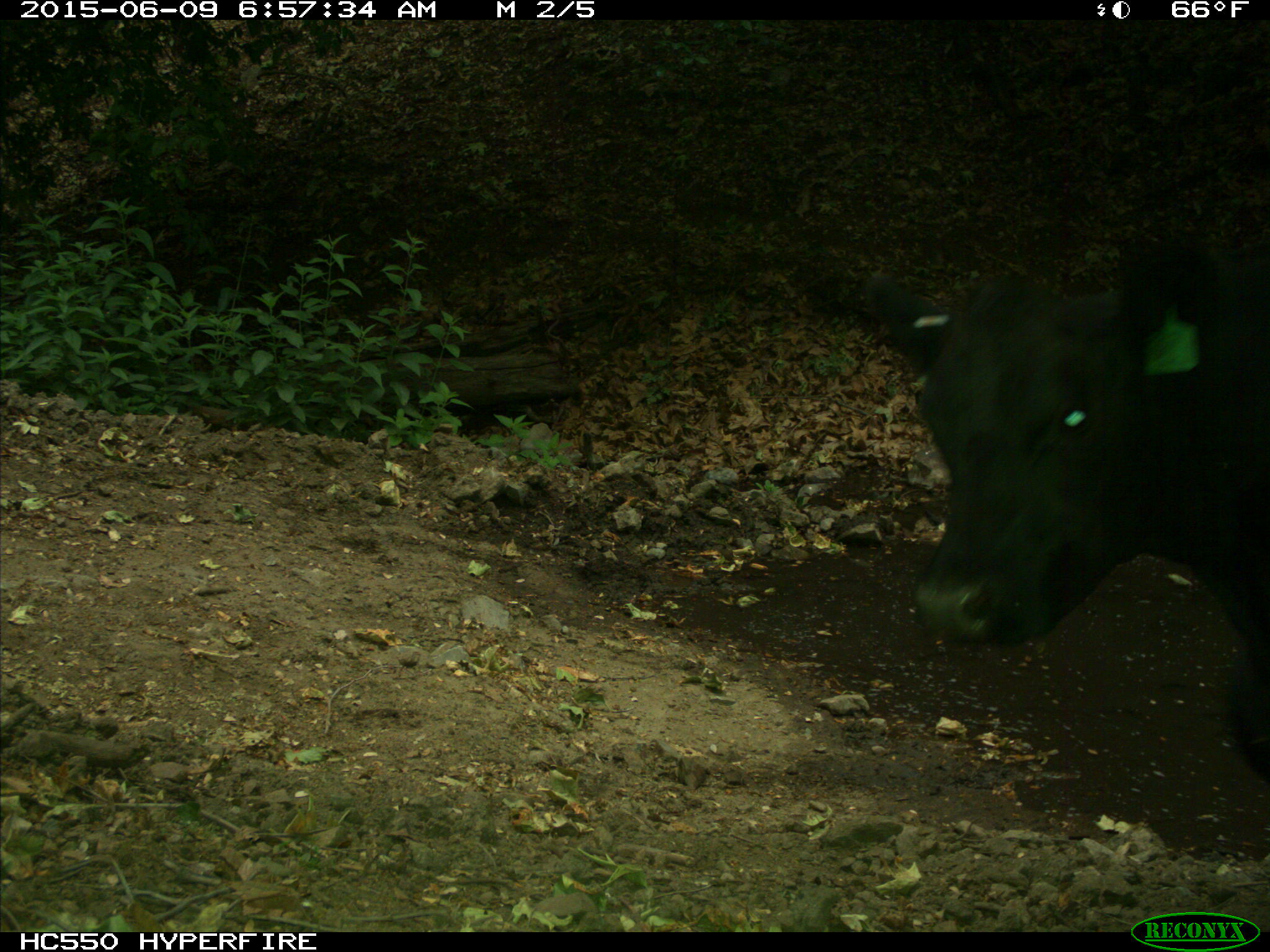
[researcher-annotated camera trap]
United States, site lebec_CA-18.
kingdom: Animalia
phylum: Chordata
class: Mammalia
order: Artiodactyla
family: Bovidae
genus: Bos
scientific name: Bos taurus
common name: domestic cow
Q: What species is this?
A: Bos taurus (domestic cow).